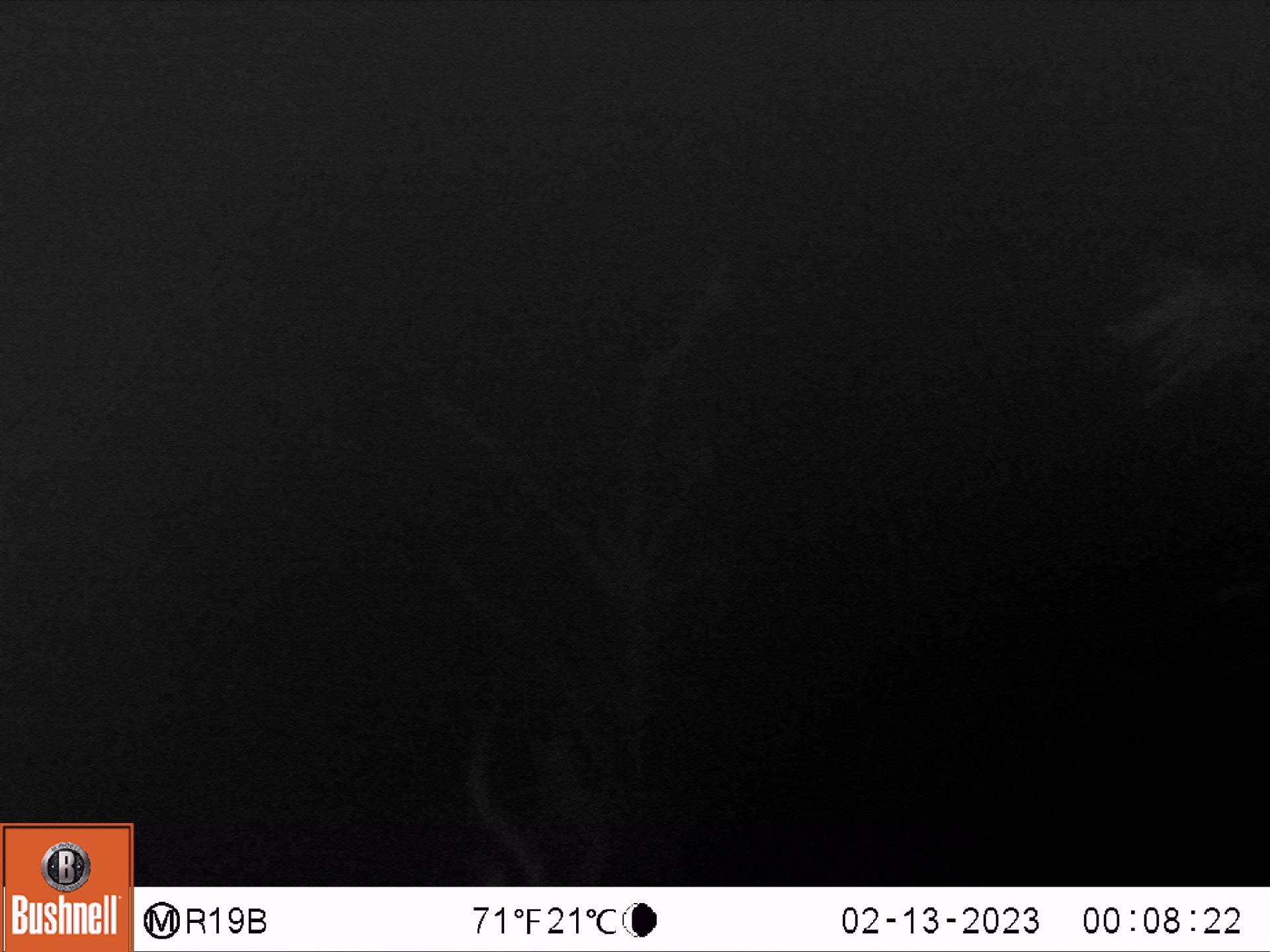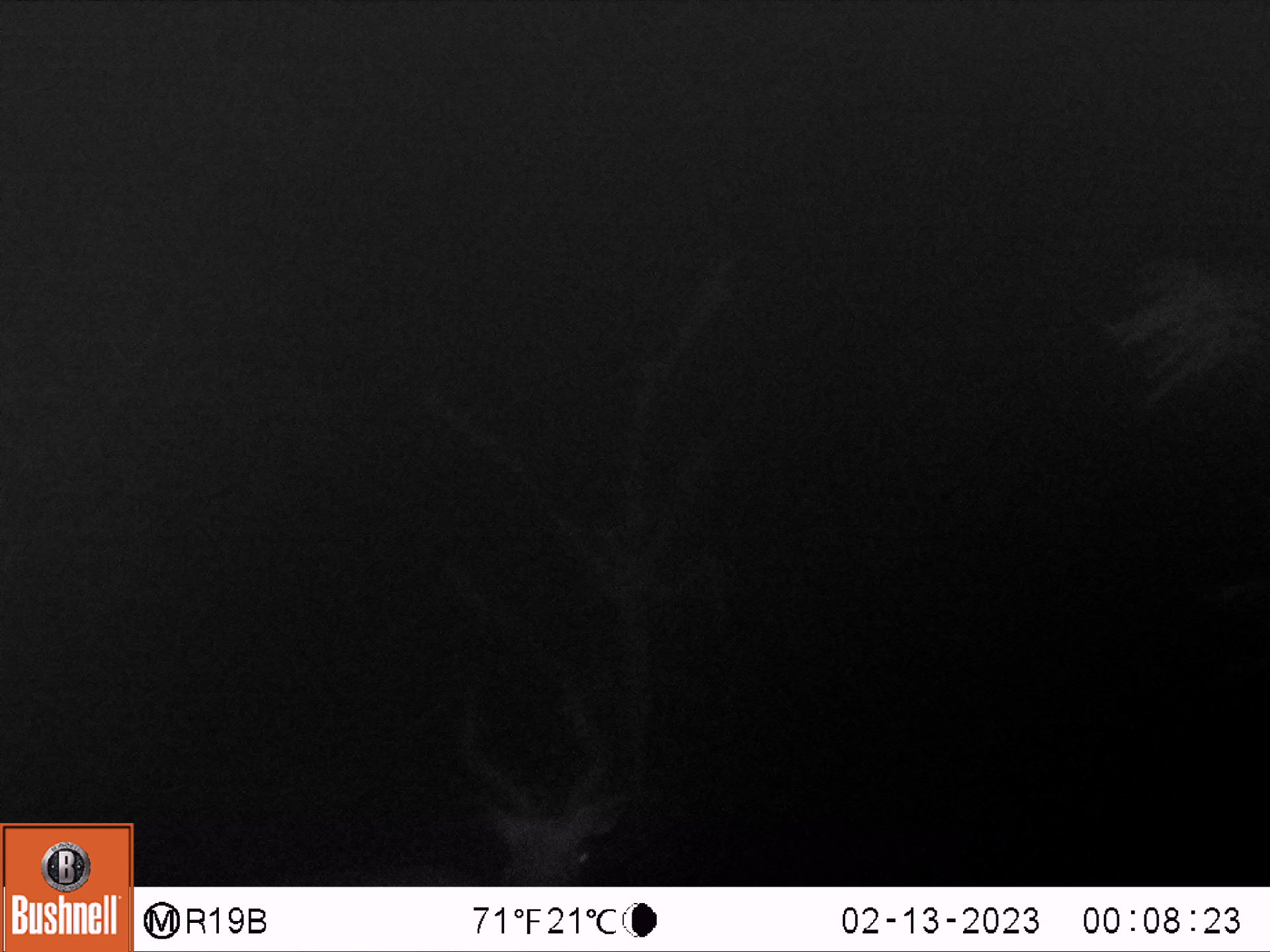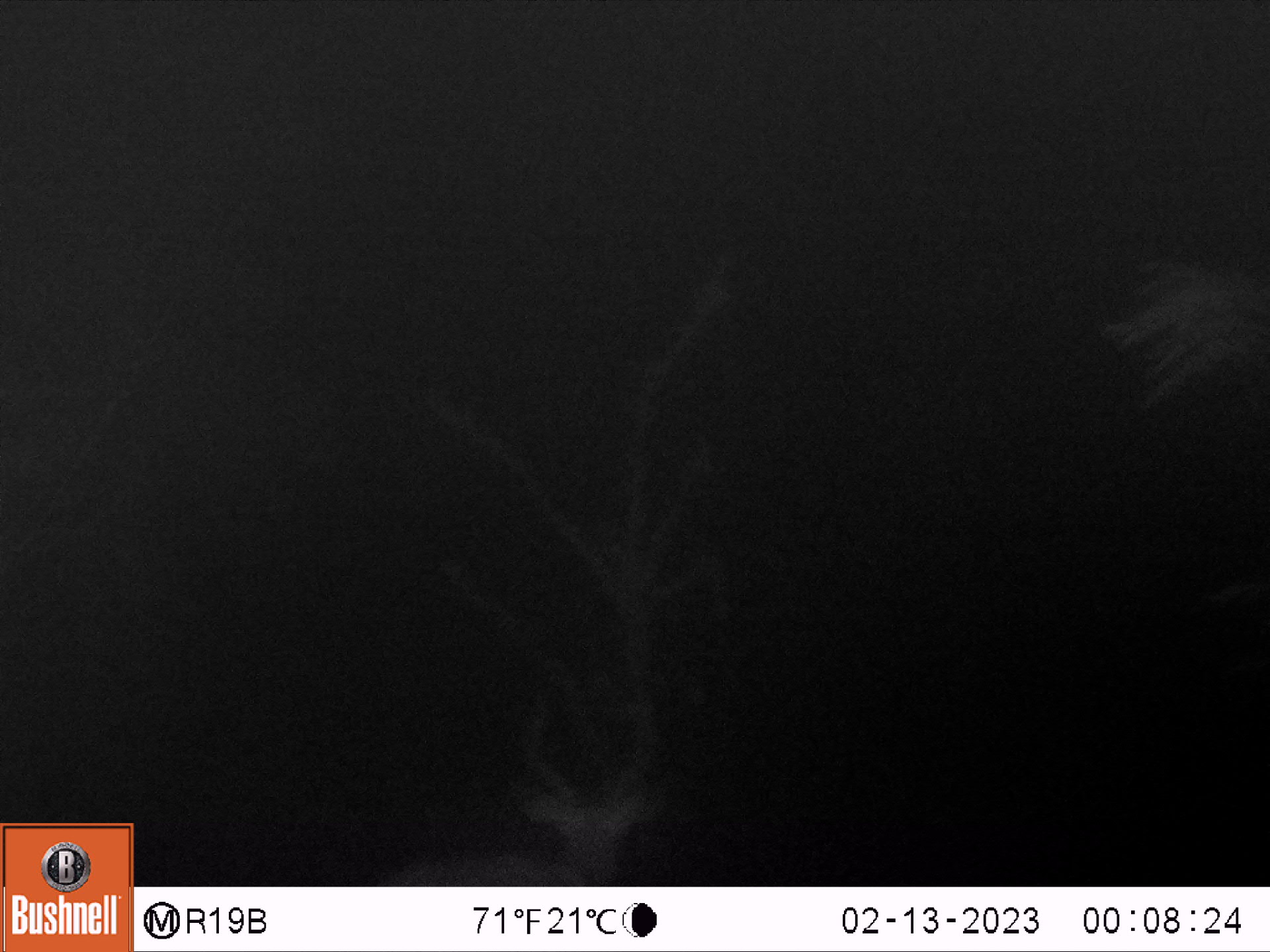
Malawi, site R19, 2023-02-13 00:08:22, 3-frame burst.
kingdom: Animalia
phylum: Chordata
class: Mammalia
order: Artiodactyla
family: Bovidae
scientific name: Antilopinae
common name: small antelope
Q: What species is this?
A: Small antelope (Antilopinae).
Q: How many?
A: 1.